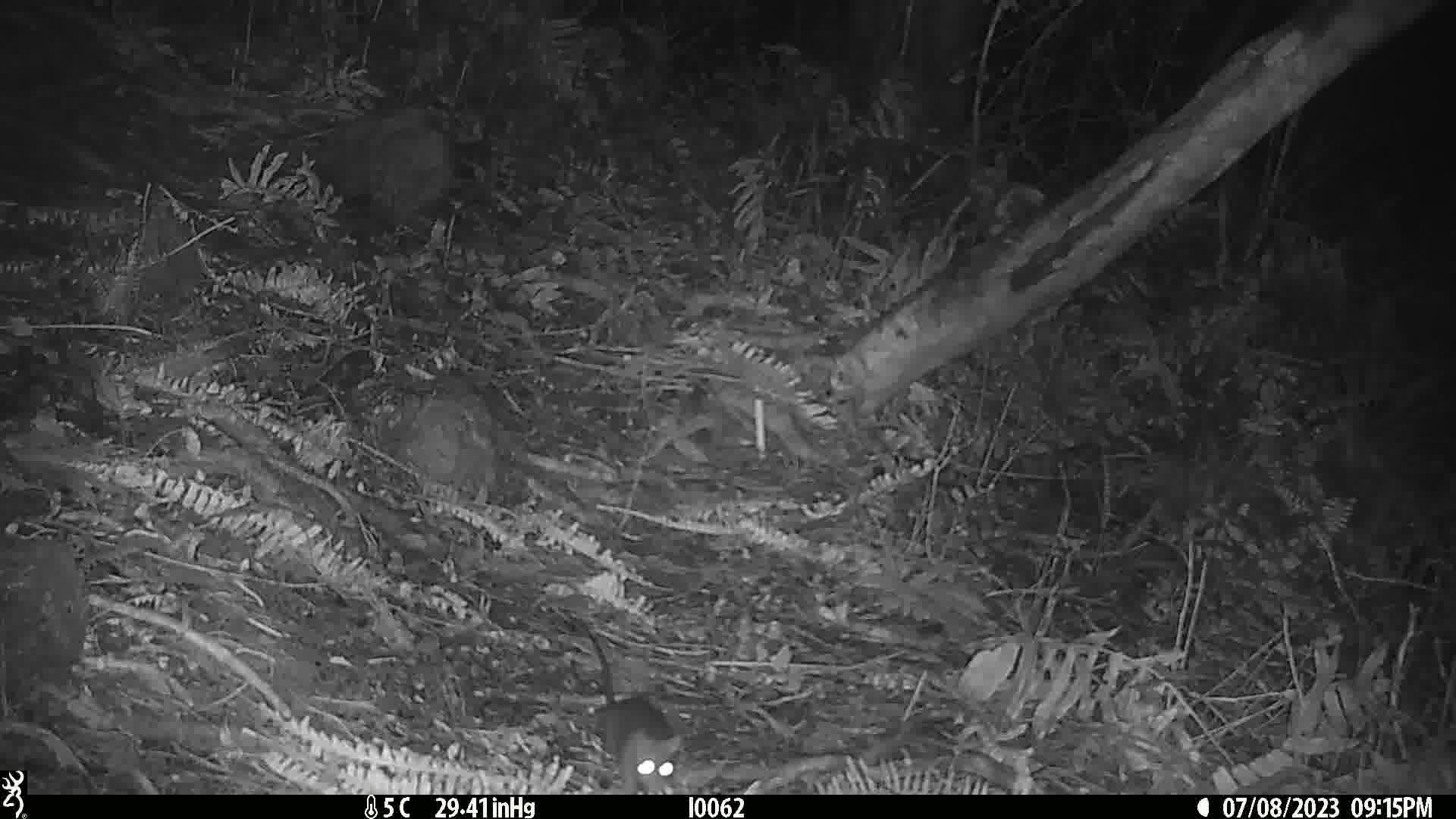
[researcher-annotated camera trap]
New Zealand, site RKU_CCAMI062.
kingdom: Animalia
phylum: Chordata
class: Mammalia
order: Rodentia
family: Muridae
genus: Rattus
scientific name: Rattus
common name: rat